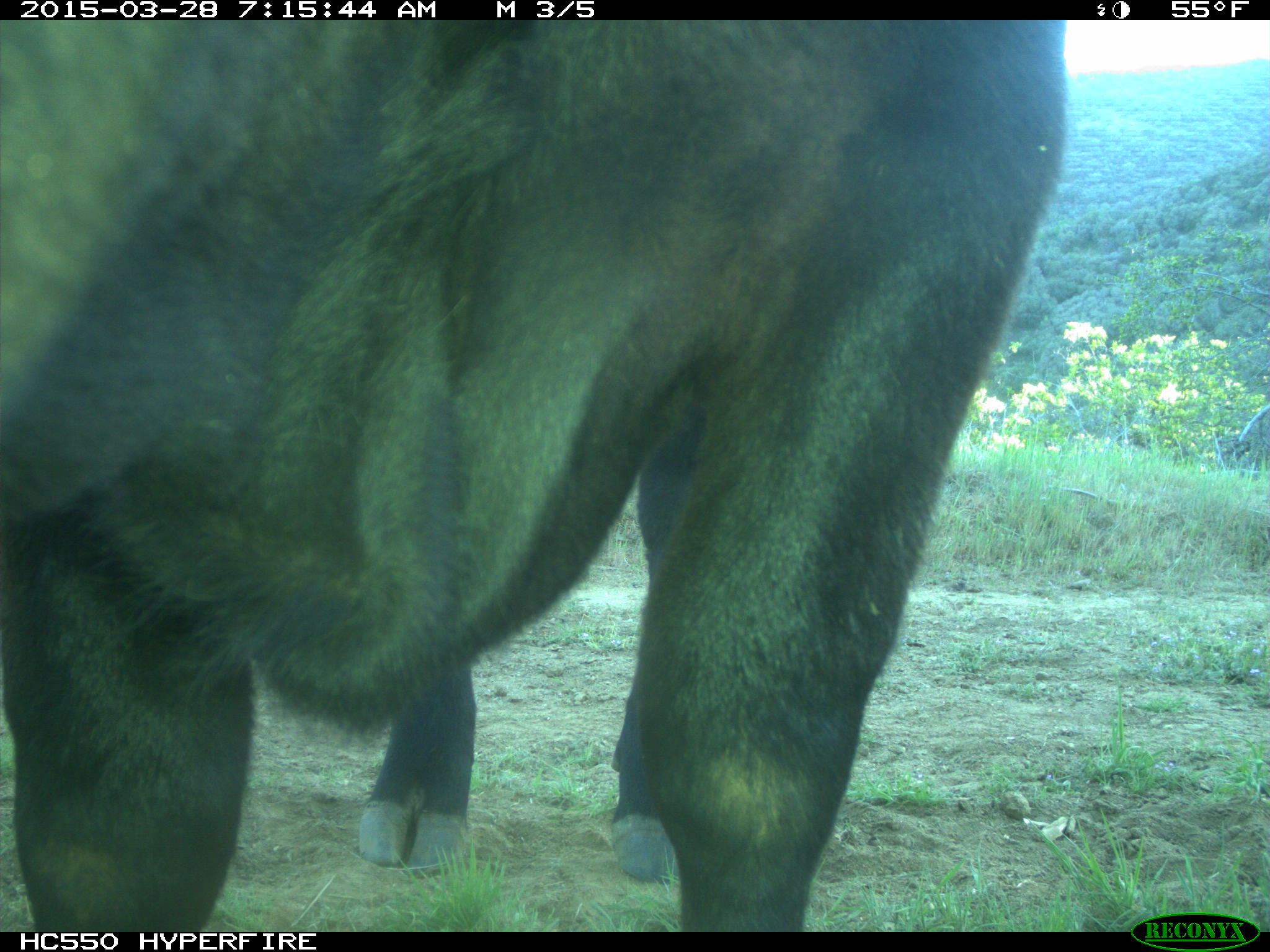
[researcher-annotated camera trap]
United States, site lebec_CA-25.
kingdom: Animalia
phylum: Chordata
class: Mammalia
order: Artiodactyla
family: Bovidae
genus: Bos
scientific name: Bos taurus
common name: domestic cow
Bos taurus (domestic cow).